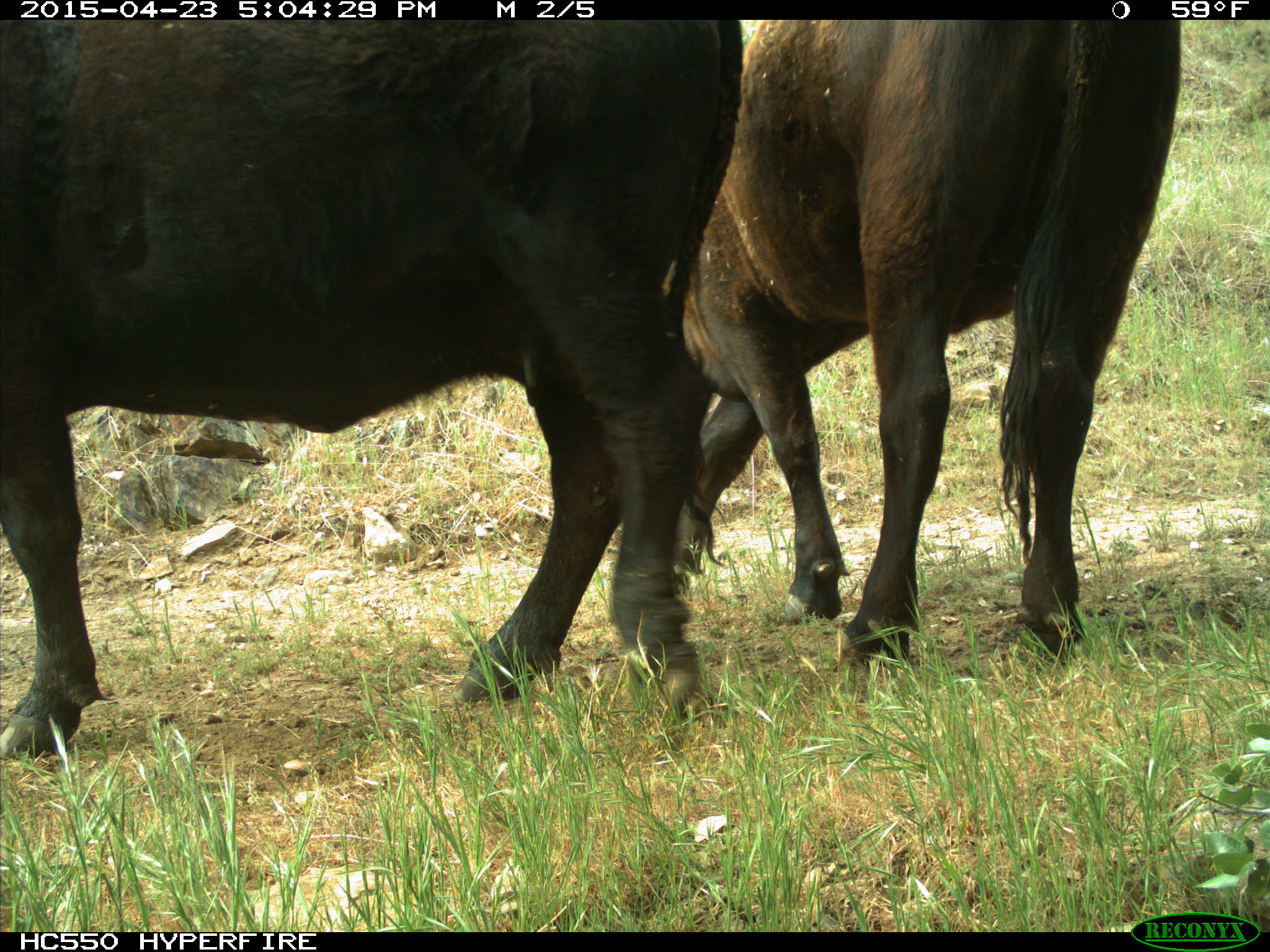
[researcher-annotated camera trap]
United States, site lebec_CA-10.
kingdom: Animalia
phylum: Chordata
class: Mammalia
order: Artiodactyla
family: Bovidae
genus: Bos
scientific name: Bos taurus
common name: domestic cow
Bos taurus (domestic cow).